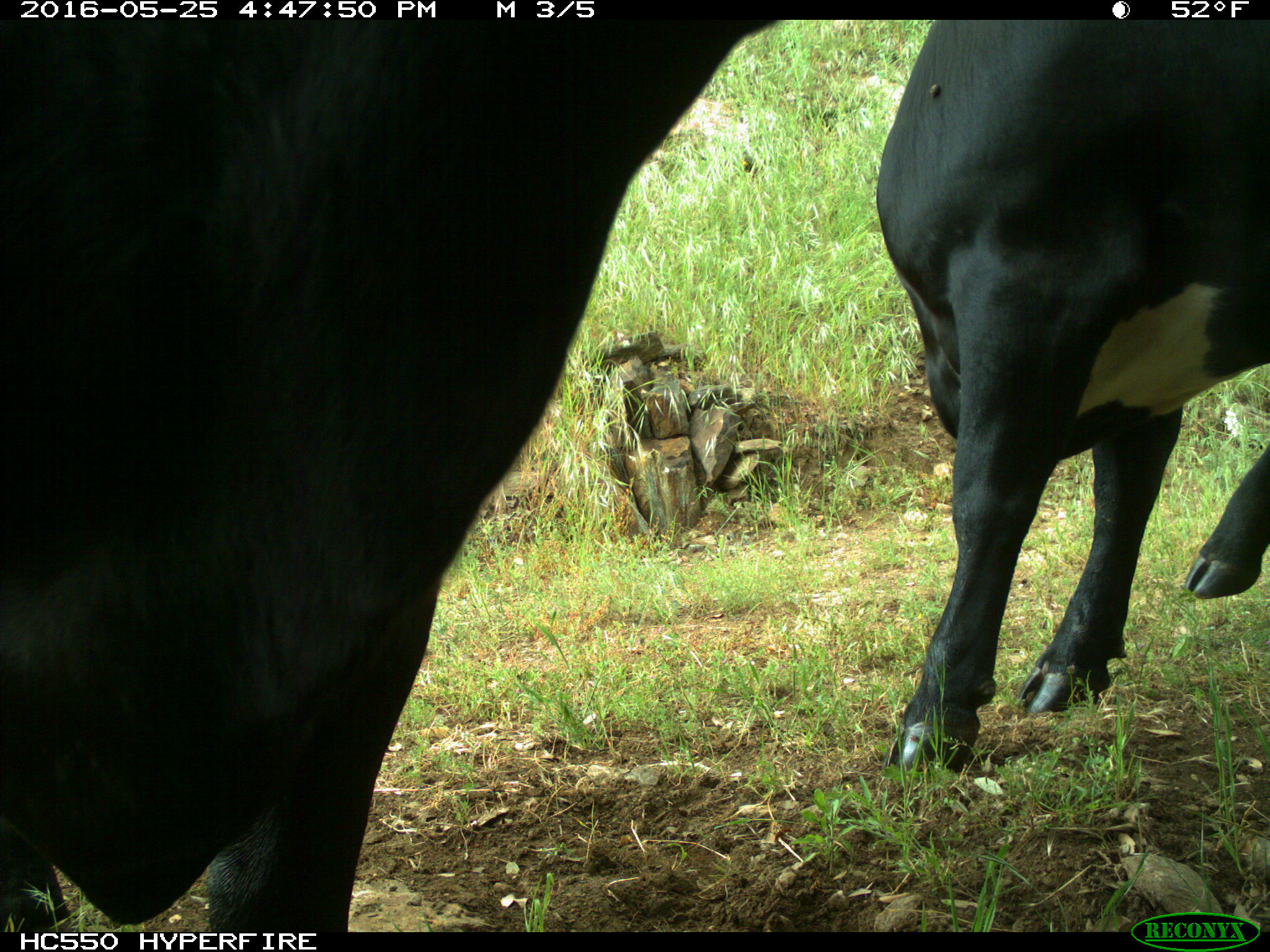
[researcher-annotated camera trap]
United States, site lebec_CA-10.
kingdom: Animalia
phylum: Chordata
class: Mammalia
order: Artiodactyla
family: Bovidae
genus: Bos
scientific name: Bos taurus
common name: domestic cow